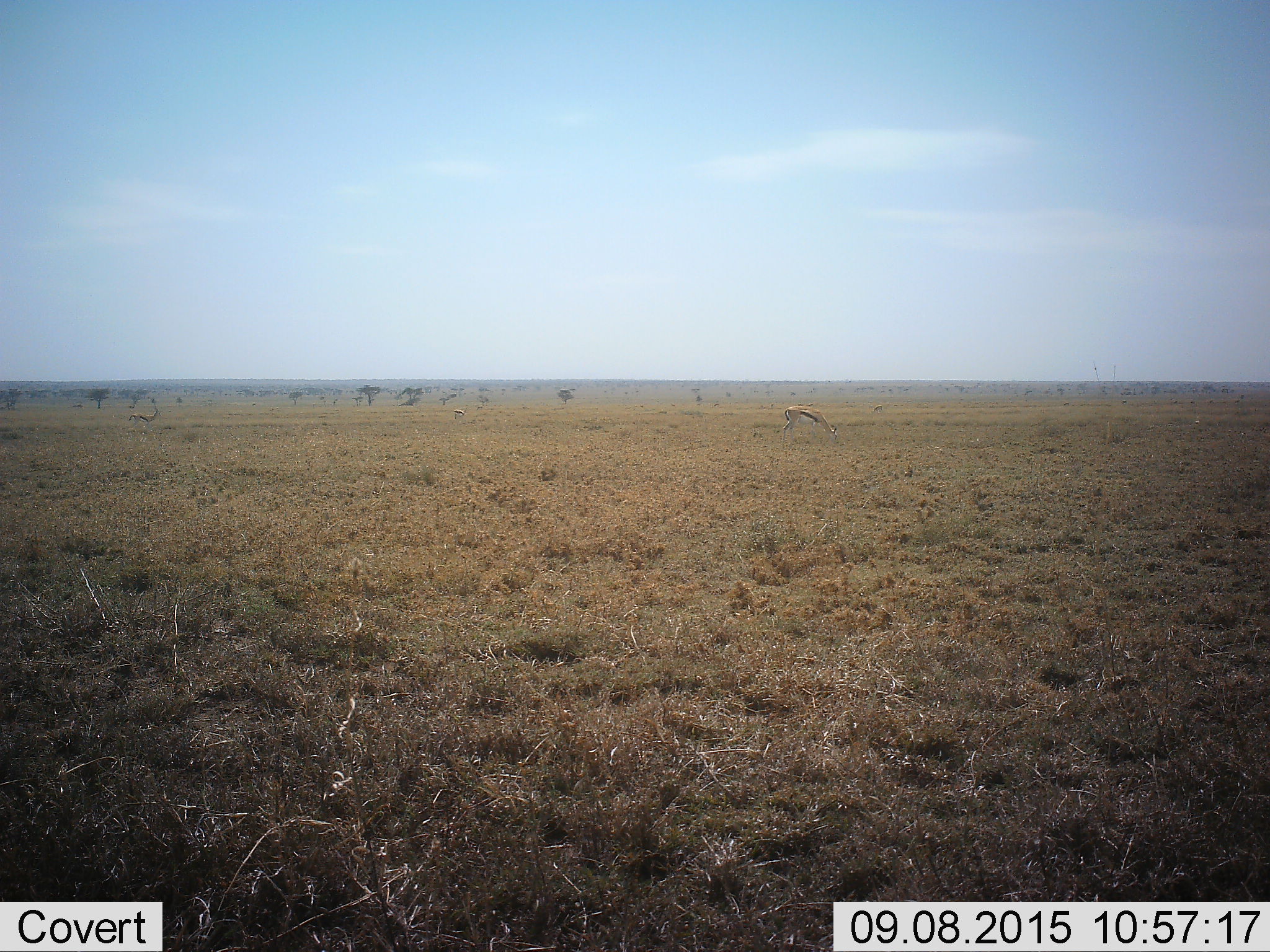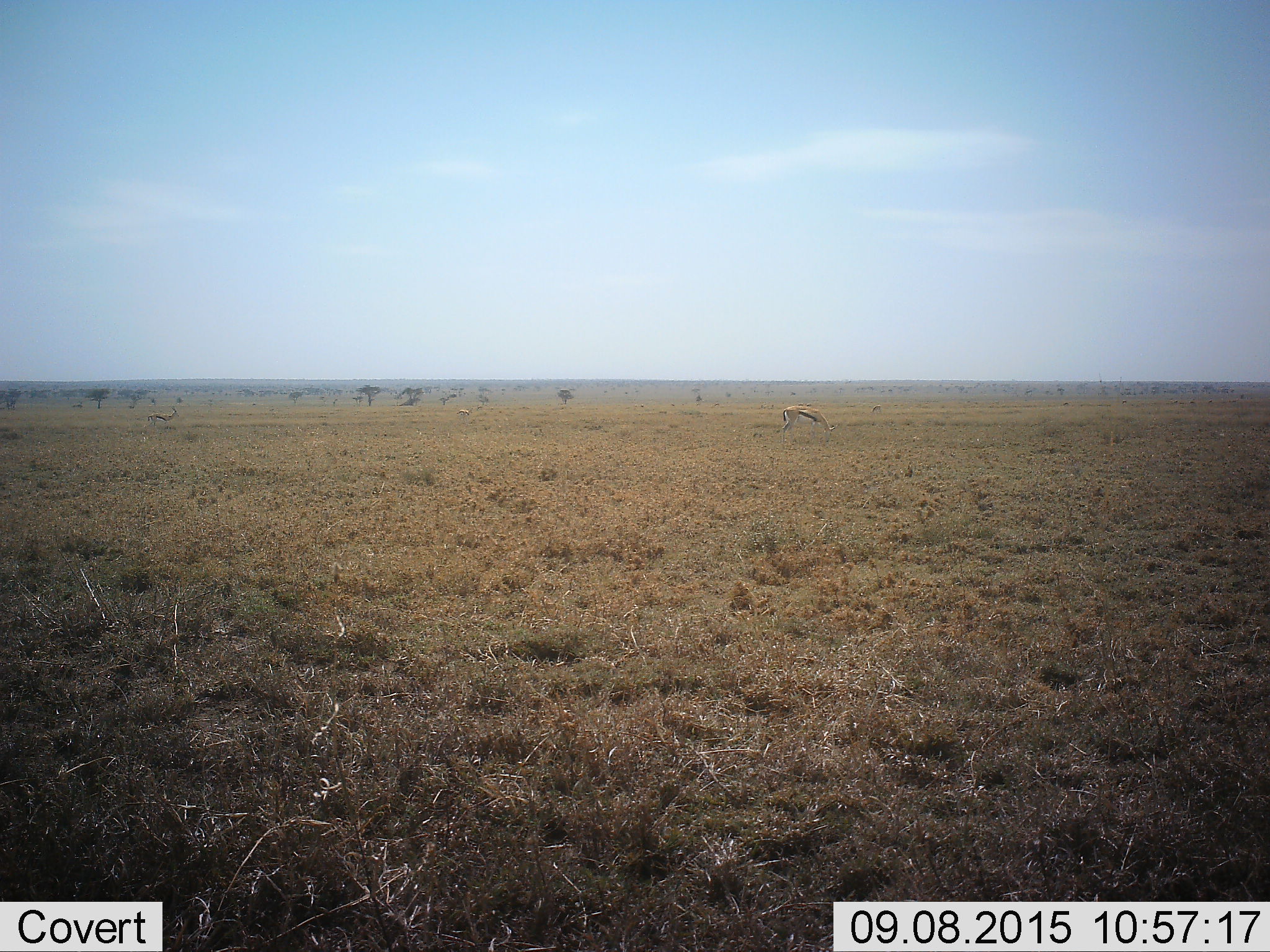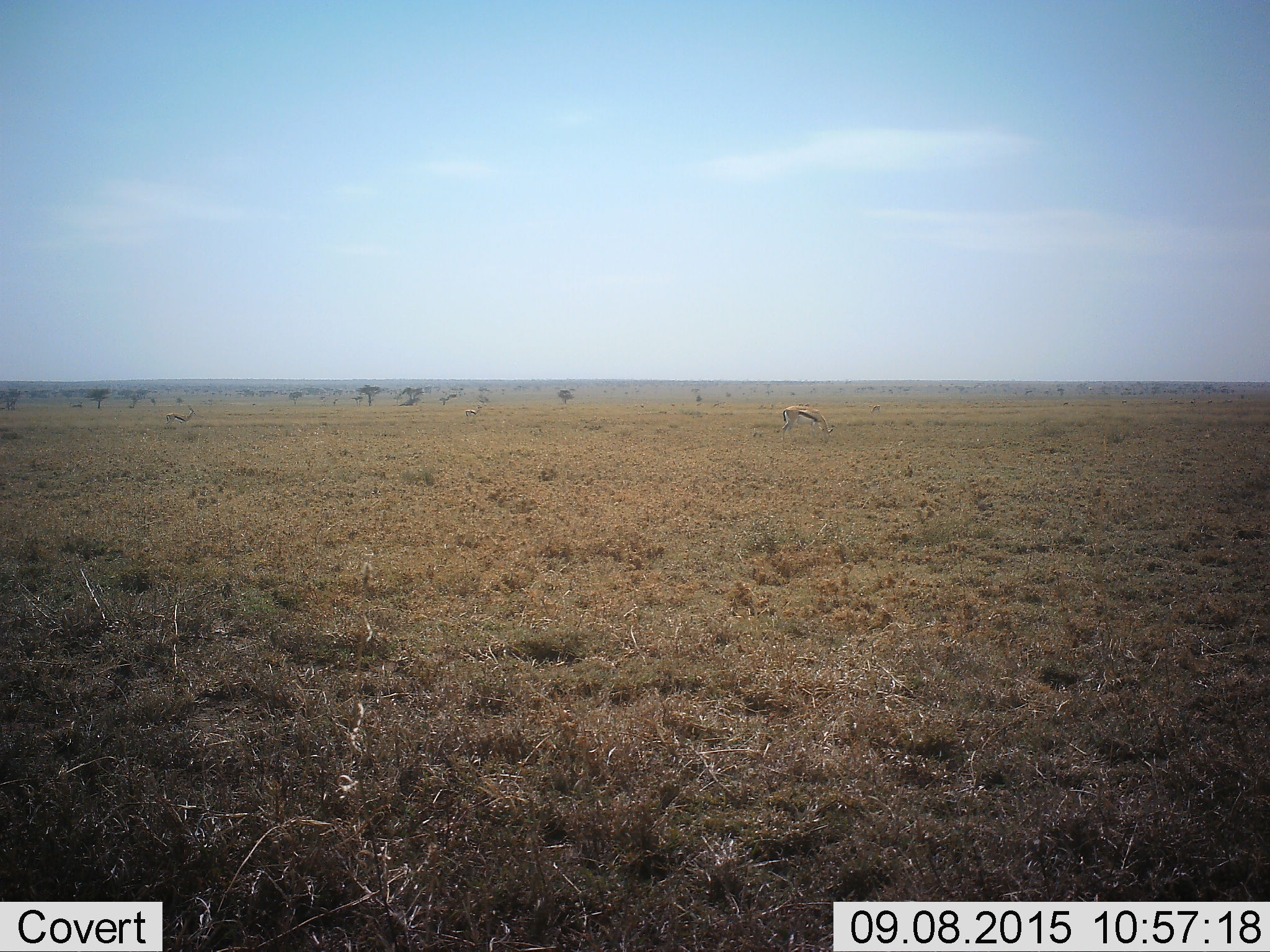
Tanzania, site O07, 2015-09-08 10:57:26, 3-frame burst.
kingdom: Animalia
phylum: Chordata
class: Mammalia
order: Artiodactyla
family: Bovidae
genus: Eudorcas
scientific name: Eudorcas thomsonii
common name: thomson's gazelle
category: gazellethomsons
Gazellethomsons (thomson's gazelle) (Eudorcas thomsonii), count 4. Behavior (volunteer vote fractions): standing 67%, resting 0%, moving 33%, interacting 0%. Young present (vote fraction): 17%. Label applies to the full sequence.